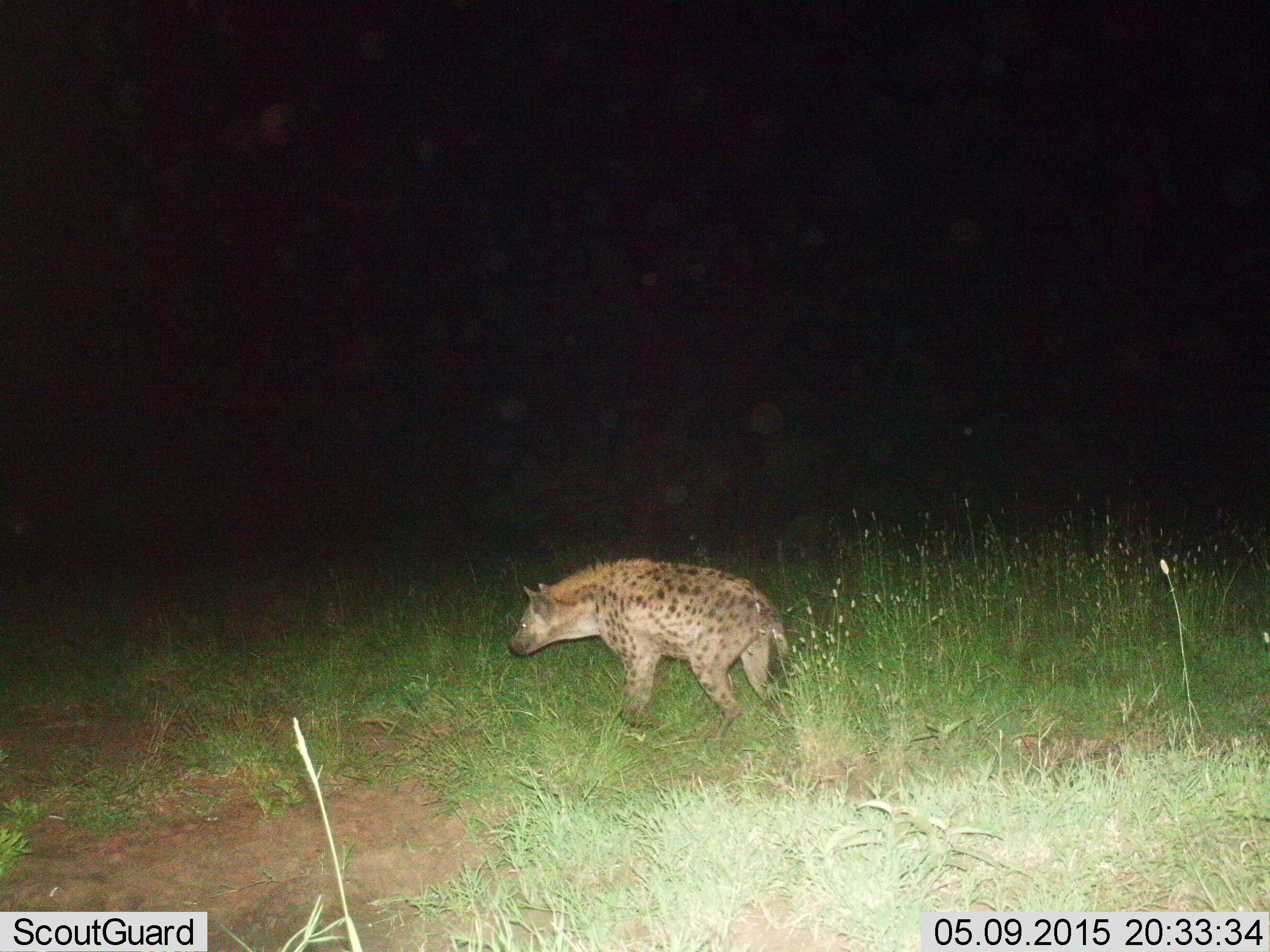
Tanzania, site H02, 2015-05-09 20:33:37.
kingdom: Animalia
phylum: Chordata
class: Mammalia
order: Carnivora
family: Hyaenidae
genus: Crocuta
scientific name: Crocuta crocuta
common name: spotted hyena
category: hyenaspotted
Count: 1.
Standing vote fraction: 50%.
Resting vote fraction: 0%.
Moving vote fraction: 50%.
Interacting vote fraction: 0%.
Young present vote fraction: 0%.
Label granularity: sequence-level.